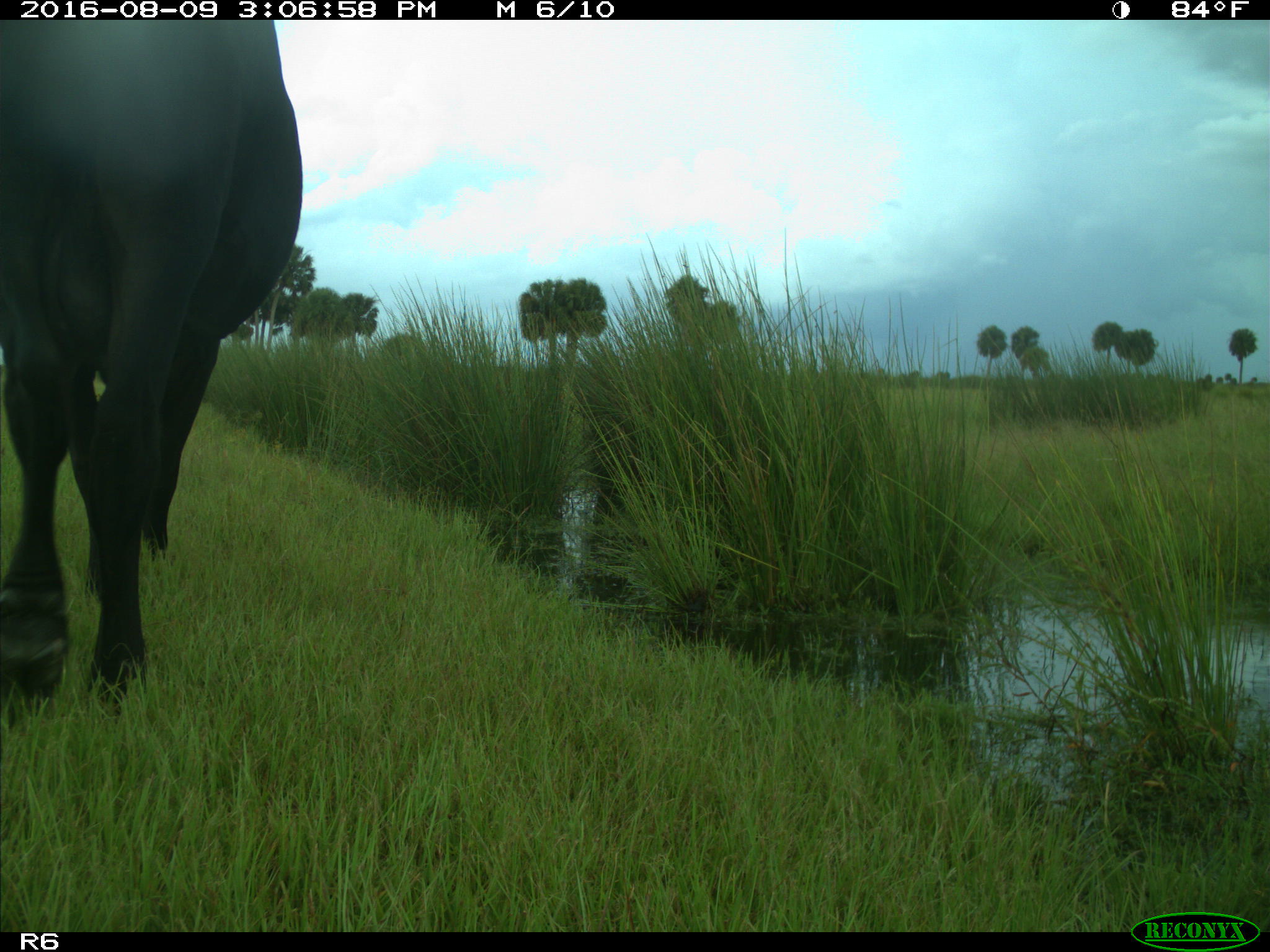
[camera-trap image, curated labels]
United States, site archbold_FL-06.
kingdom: Animalia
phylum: Chordata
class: Mammalia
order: Artiodactyla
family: Bovidae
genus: Bos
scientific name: Bos taurus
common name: domestic cow